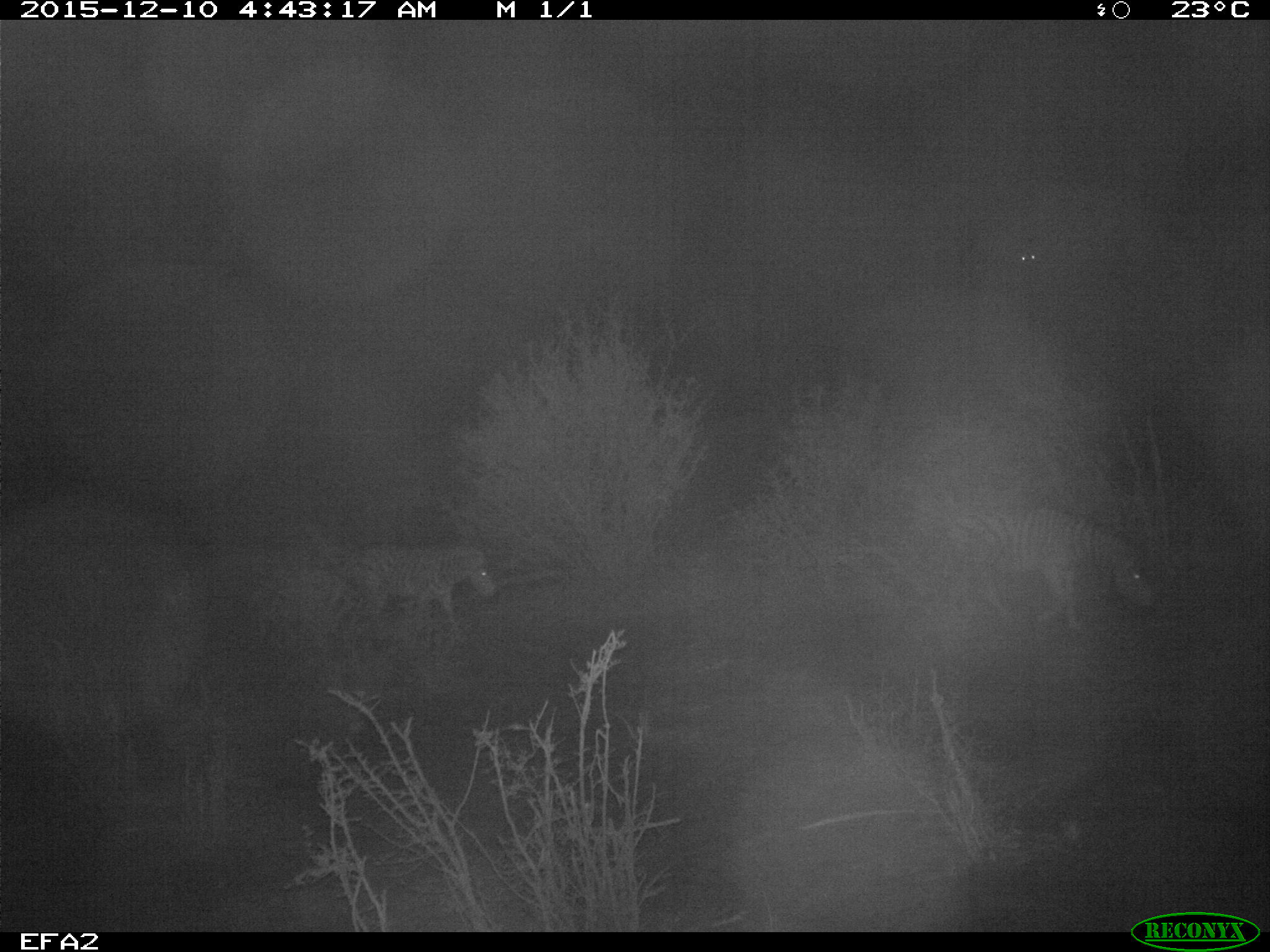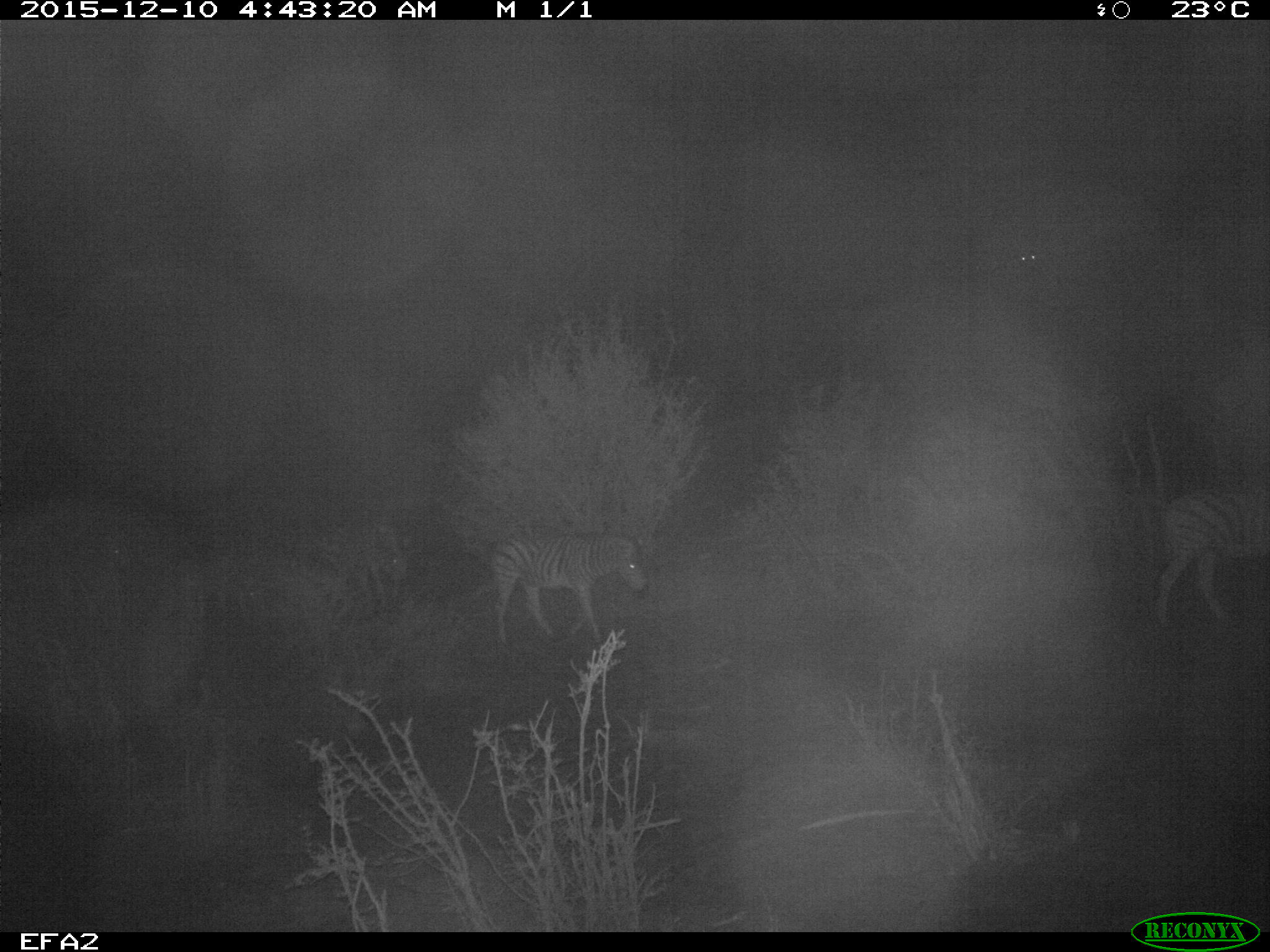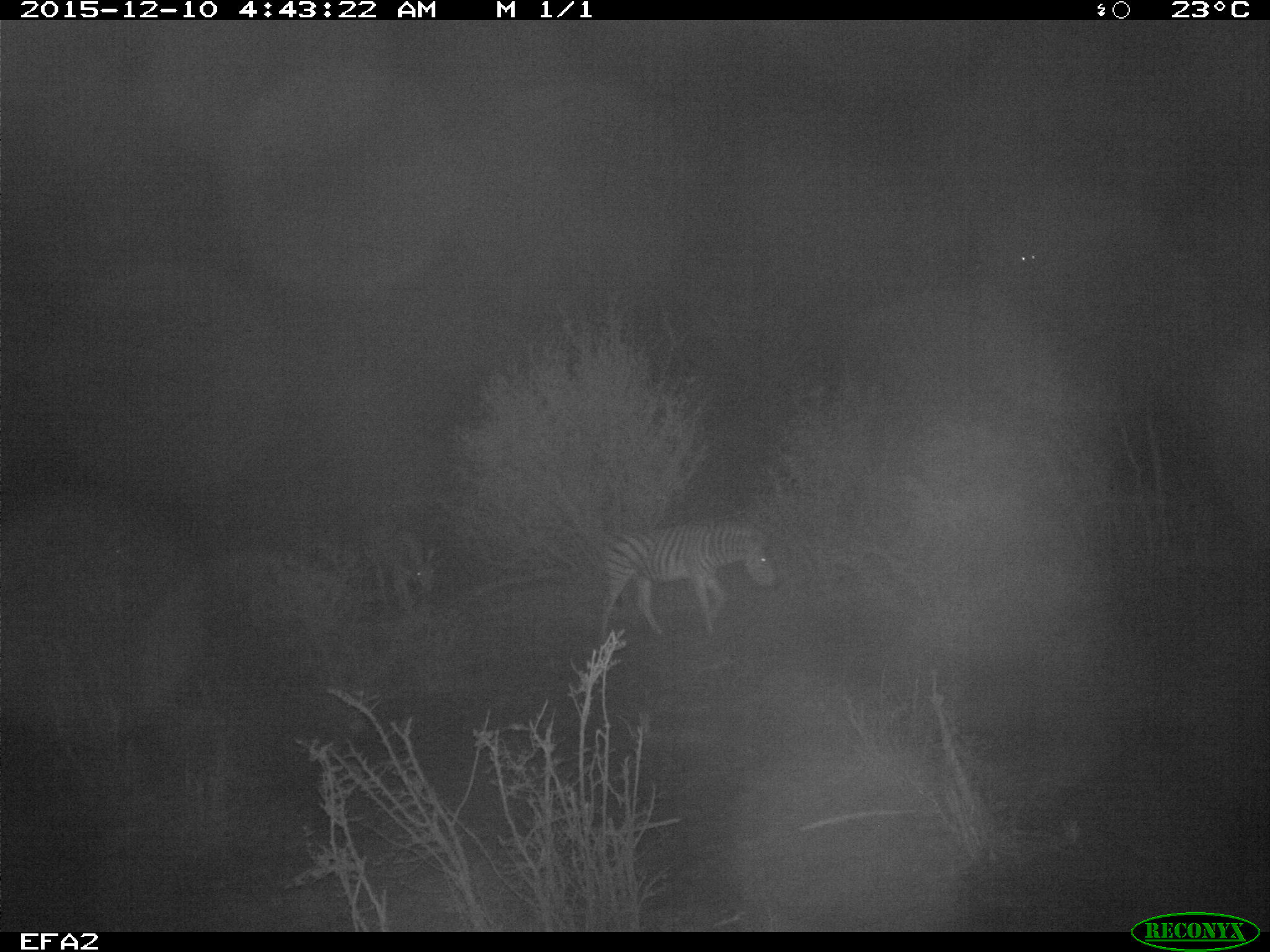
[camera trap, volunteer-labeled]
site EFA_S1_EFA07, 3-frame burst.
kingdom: Animalia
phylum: Chordata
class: Mammalia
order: Perissodactyla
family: Equidae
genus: Equus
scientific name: Equus quagga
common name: plains zebra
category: zebraplains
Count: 4.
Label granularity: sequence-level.